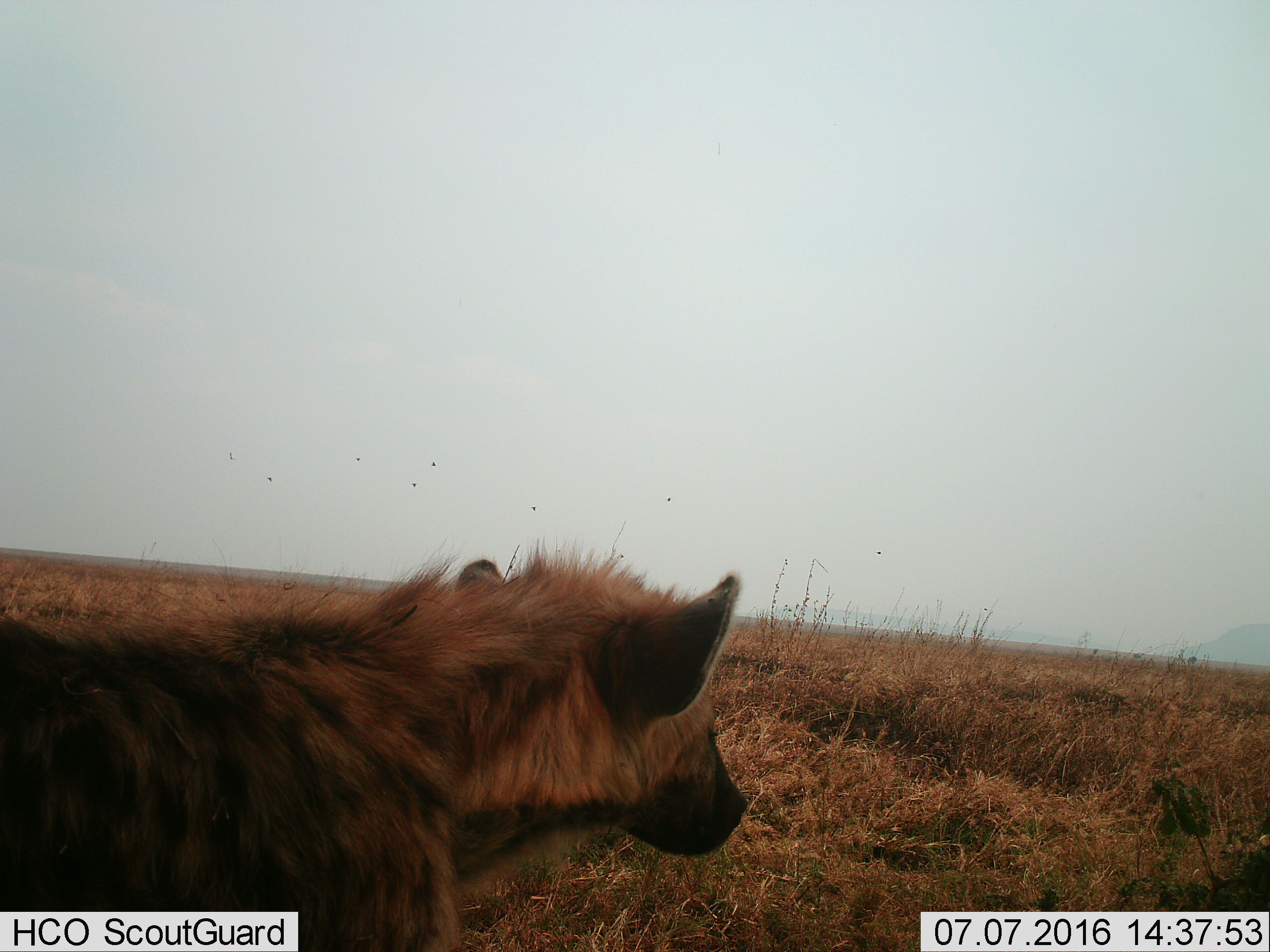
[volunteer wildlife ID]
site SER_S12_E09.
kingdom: Animalia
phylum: Chordata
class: Mammalia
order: Carnivora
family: Hyaenidae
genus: Crocuta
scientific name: Crocuta crocuta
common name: spotted hyena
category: hyenaspotted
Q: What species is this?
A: Hyenaspotted (spotted hyena) (Crocuta crocuta).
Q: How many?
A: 1.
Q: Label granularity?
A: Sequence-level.